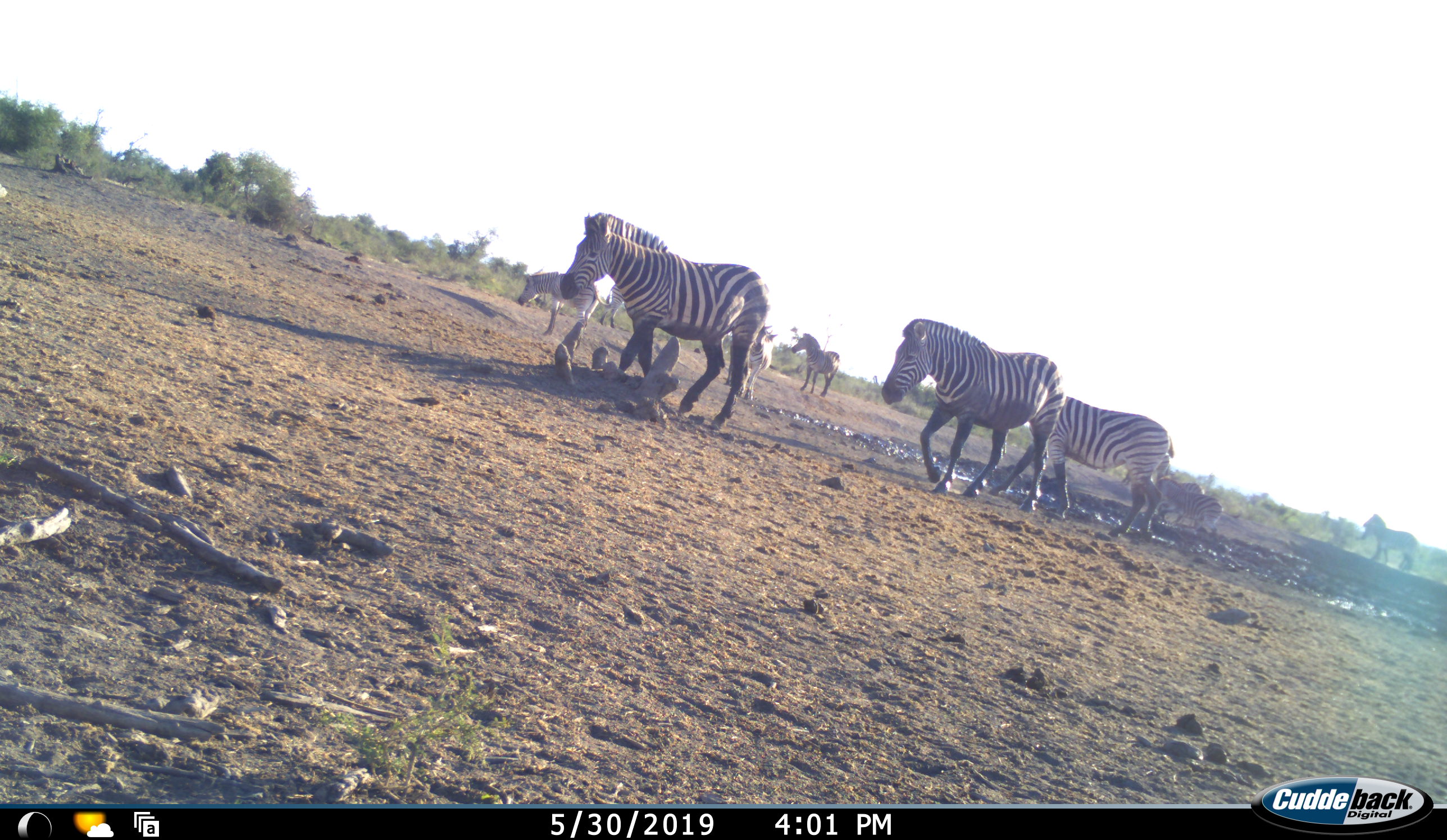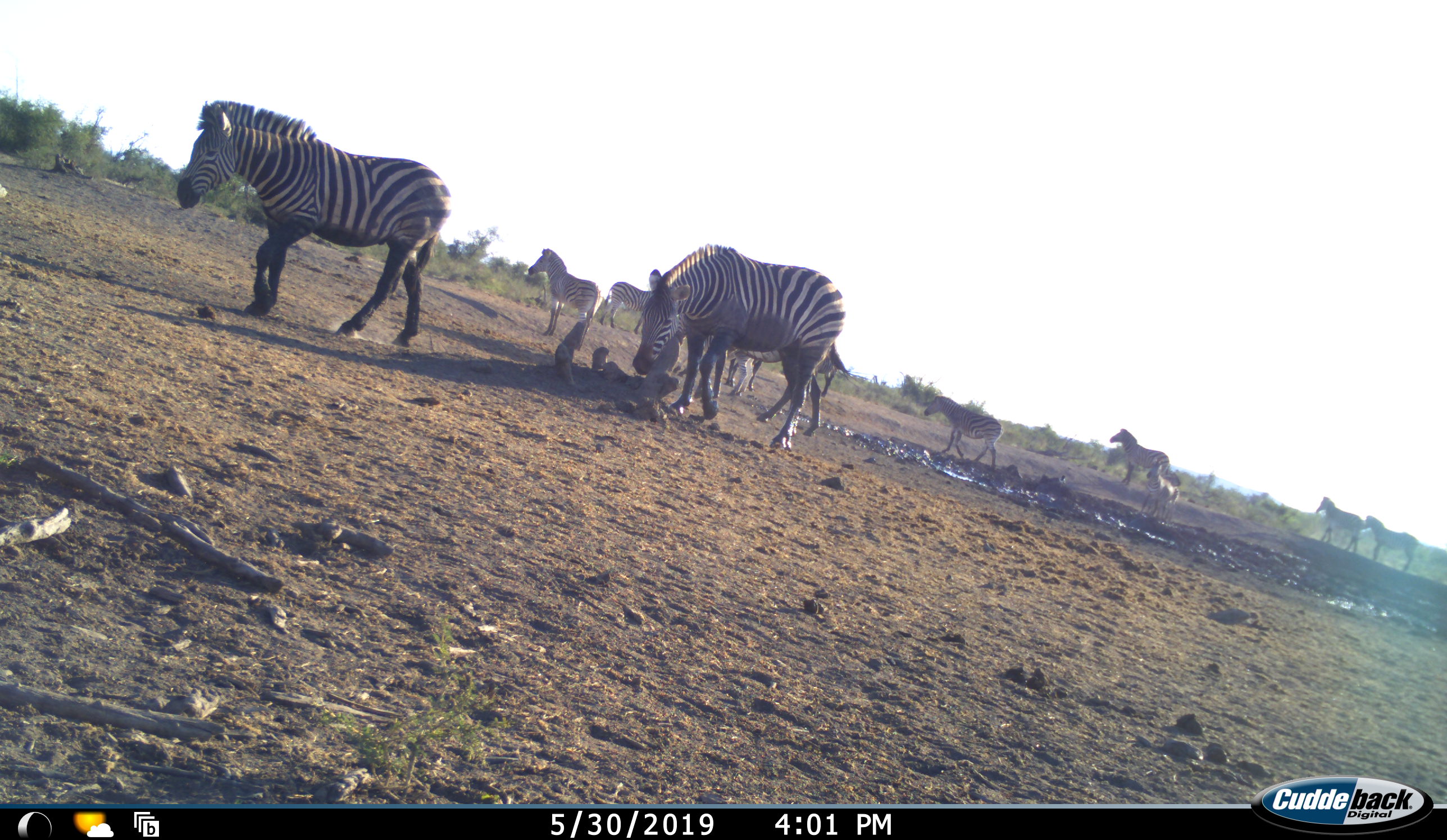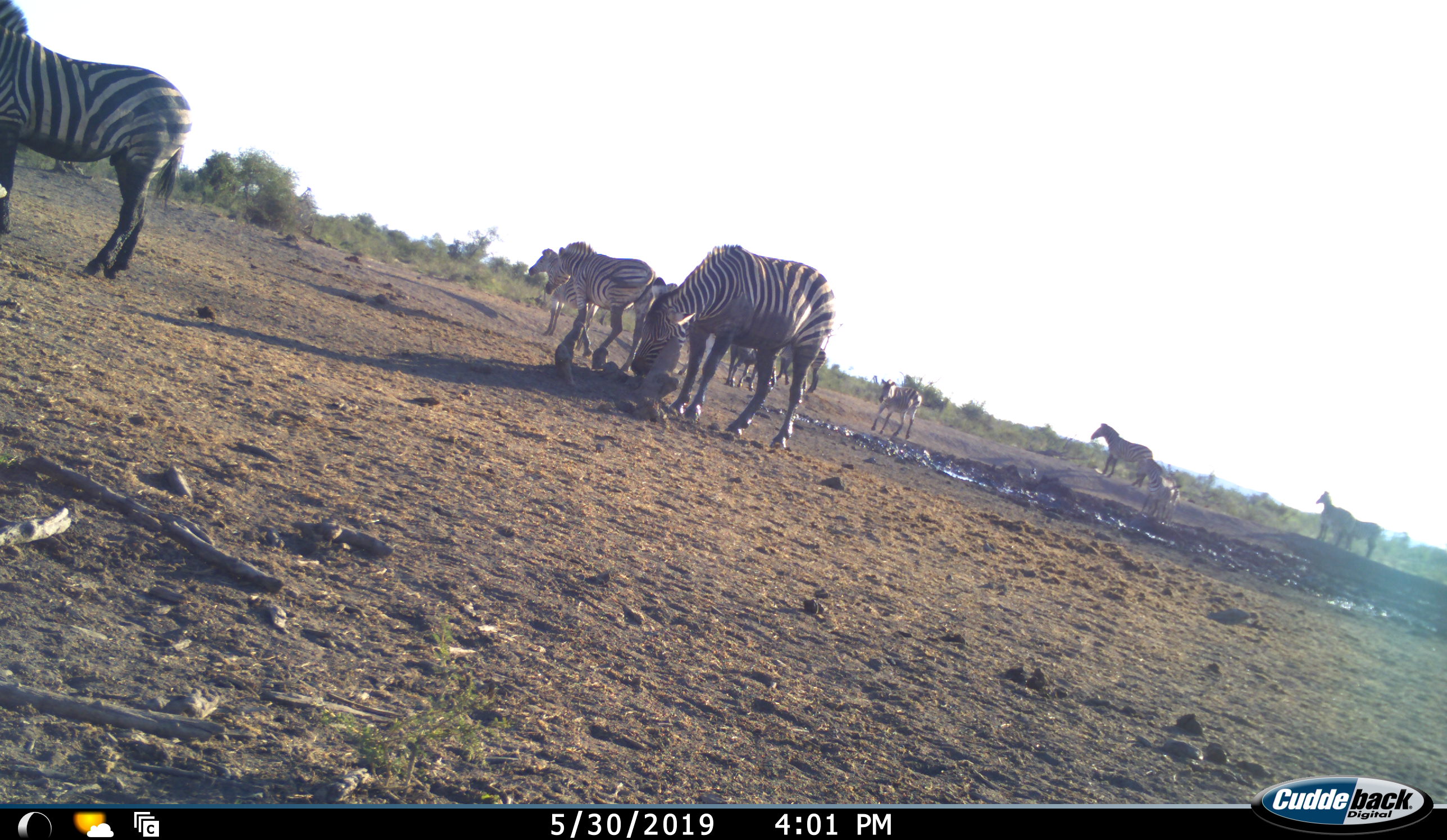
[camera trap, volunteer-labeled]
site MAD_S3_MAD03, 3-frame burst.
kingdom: Animalia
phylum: Chordata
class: Mammalia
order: Perissodactyla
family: Equidae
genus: Equus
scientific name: Equus quagga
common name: plains zebra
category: zebraplains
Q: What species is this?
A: Zebraplains (plains zebra) (Equus quagga).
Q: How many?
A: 10.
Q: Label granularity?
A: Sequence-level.